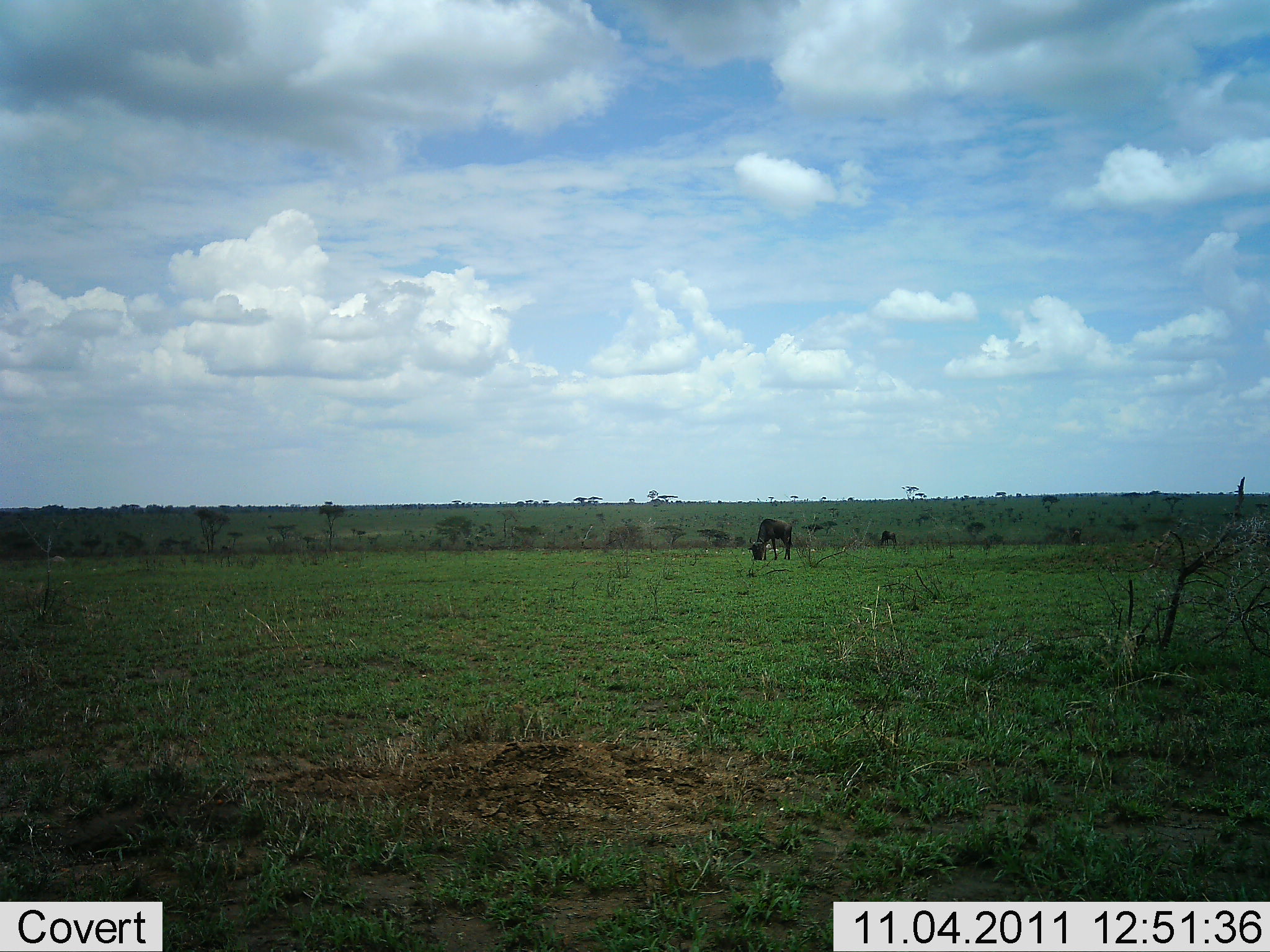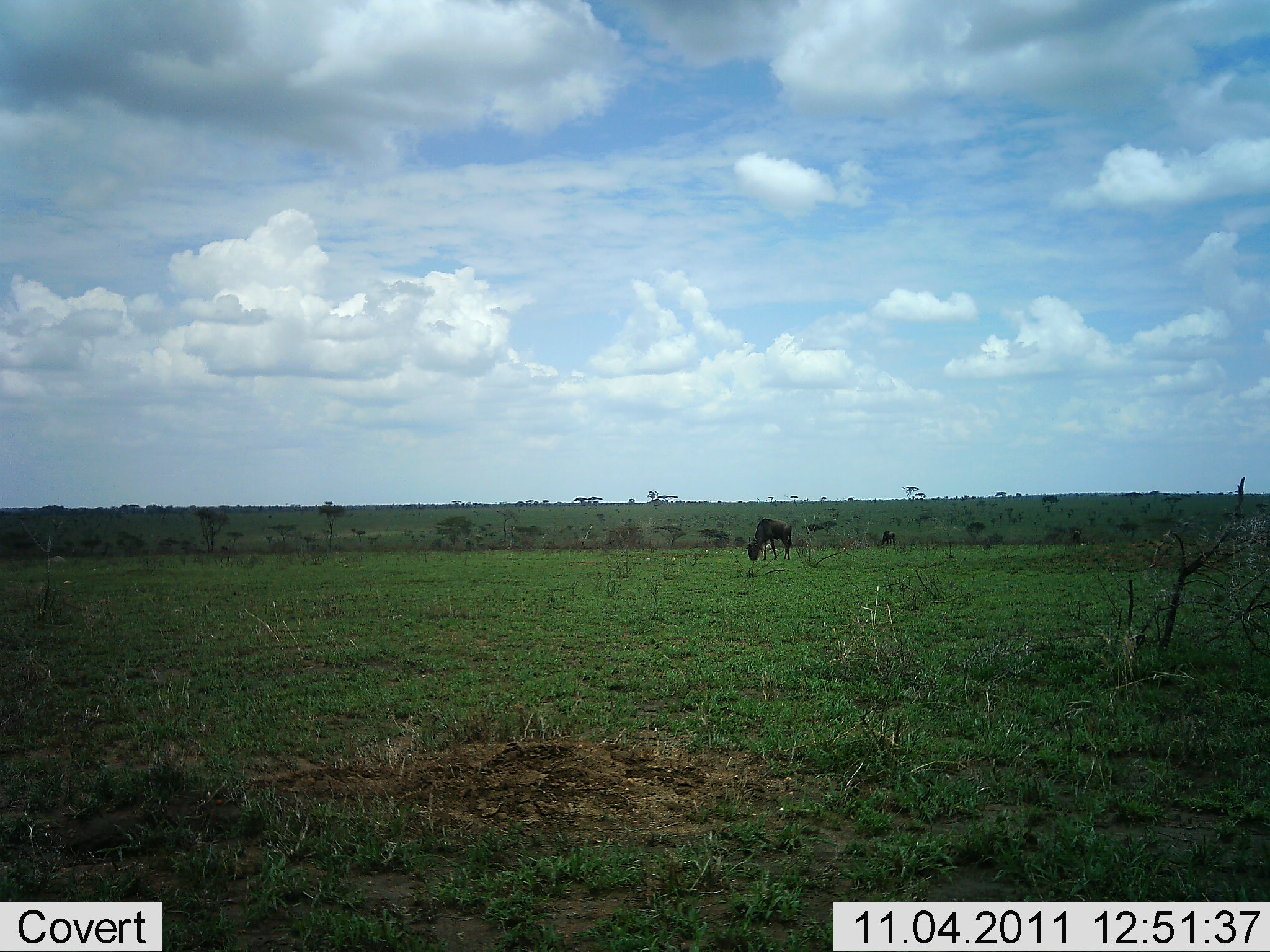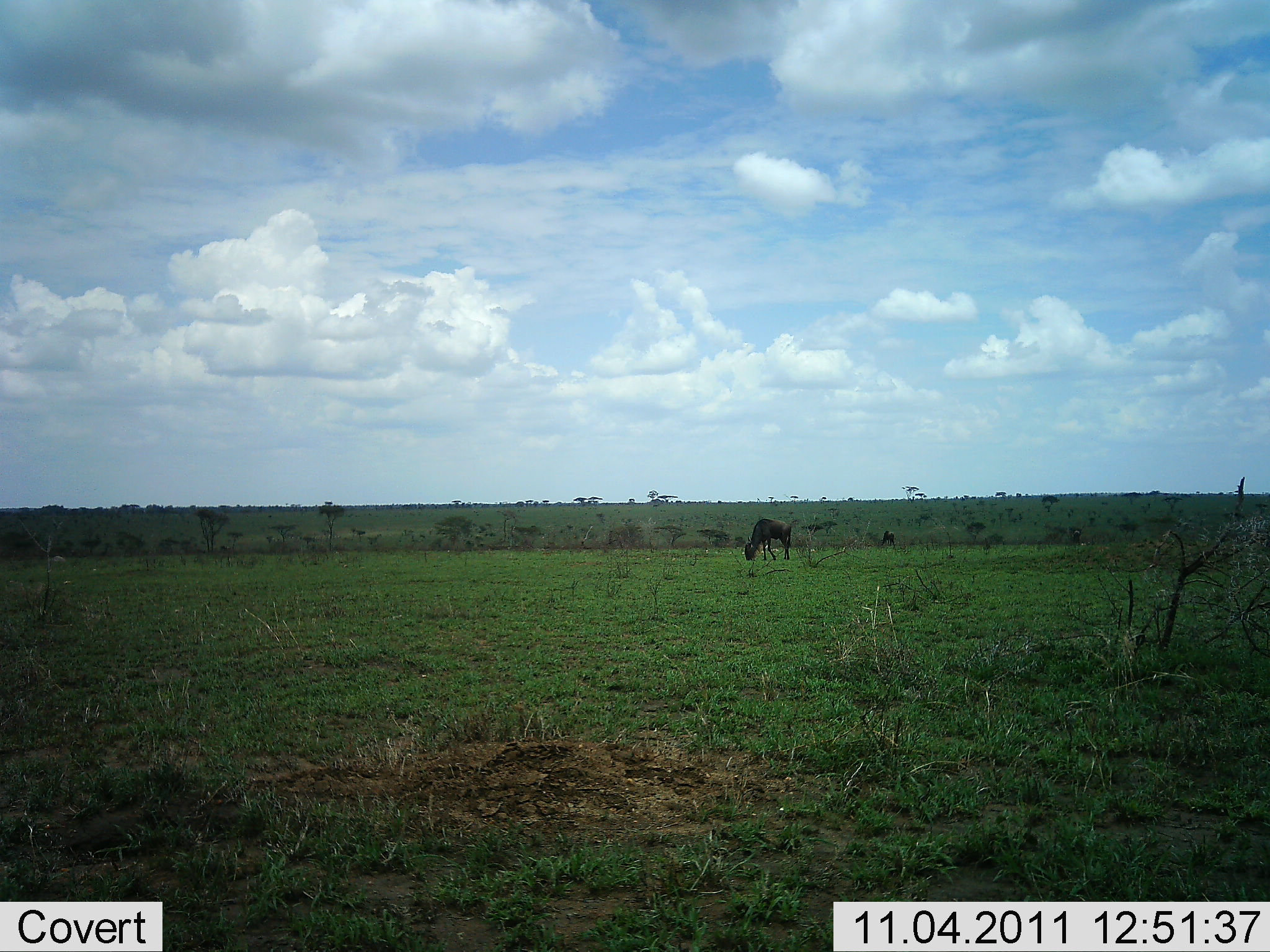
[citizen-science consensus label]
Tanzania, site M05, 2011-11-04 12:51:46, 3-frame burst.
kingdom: Animalia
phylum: Chordata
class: Mammalia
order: Artiodactyla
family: Bovidae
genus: Connochaetes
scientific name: Connochaetes taurinus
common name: blue wildebeest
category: wildebeest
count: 1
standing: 9%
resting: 0%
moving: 0%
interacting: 0%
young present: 0%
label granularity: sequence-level